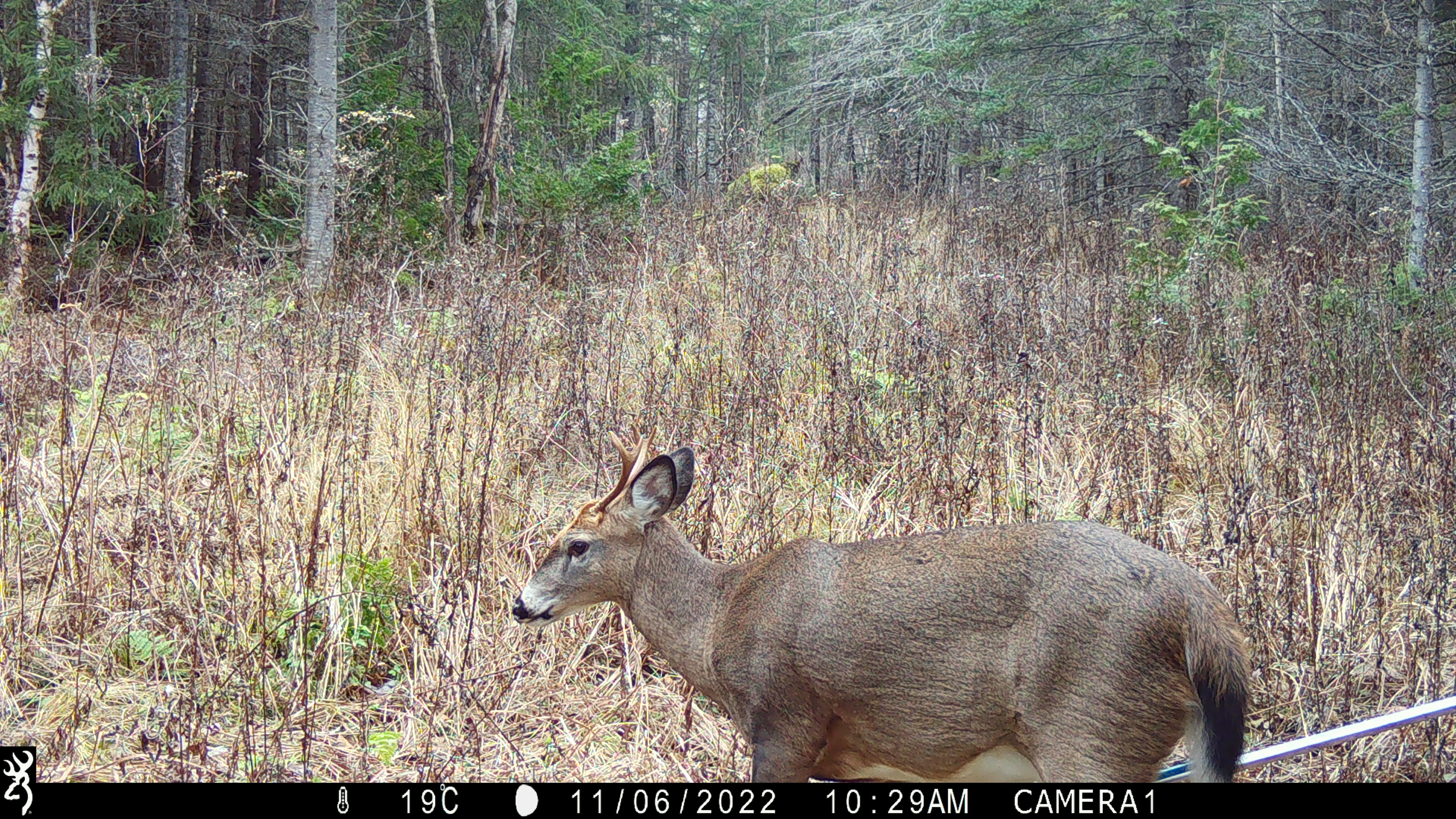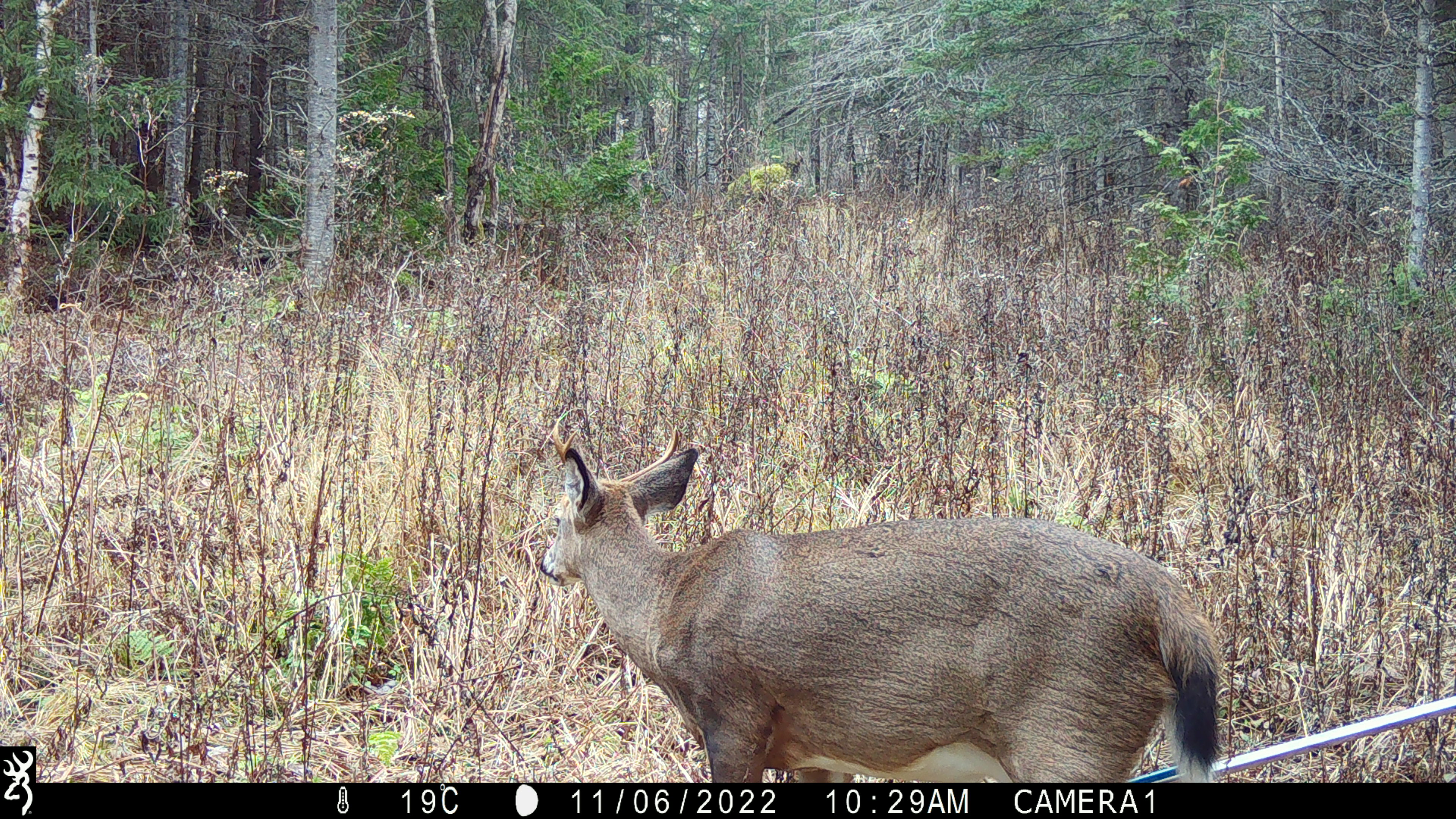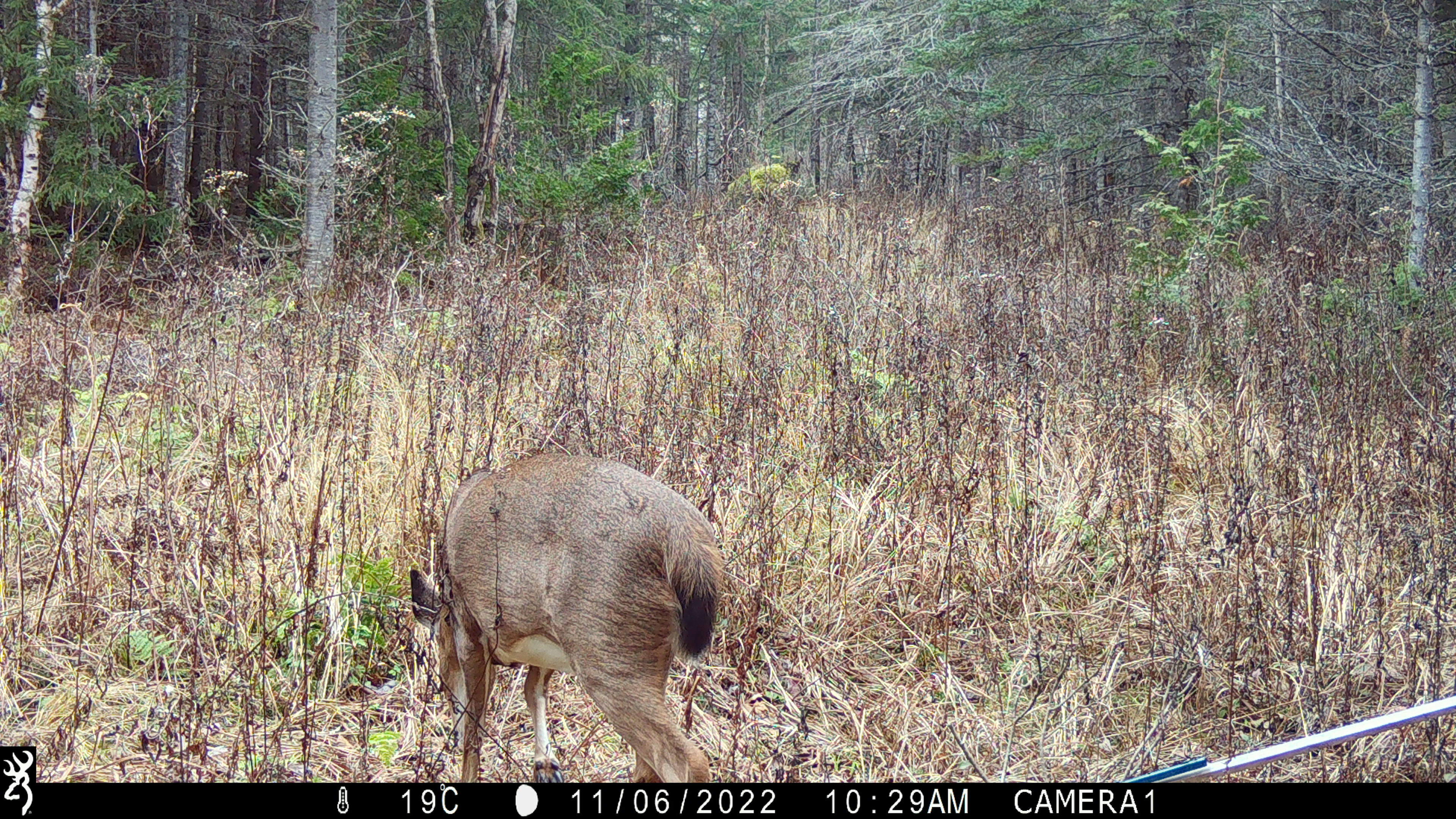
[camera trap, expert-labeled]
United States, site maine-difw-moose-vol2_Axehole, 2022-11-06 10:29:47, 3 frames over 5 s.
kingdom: Animalia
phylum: Chordata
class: Mammalia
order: Artiodactyla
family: Cervidae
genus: Odocoileus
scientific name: Odocoileus virginianus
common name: white-tailed deer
White-tailed deer (Odocoileus virginianus).